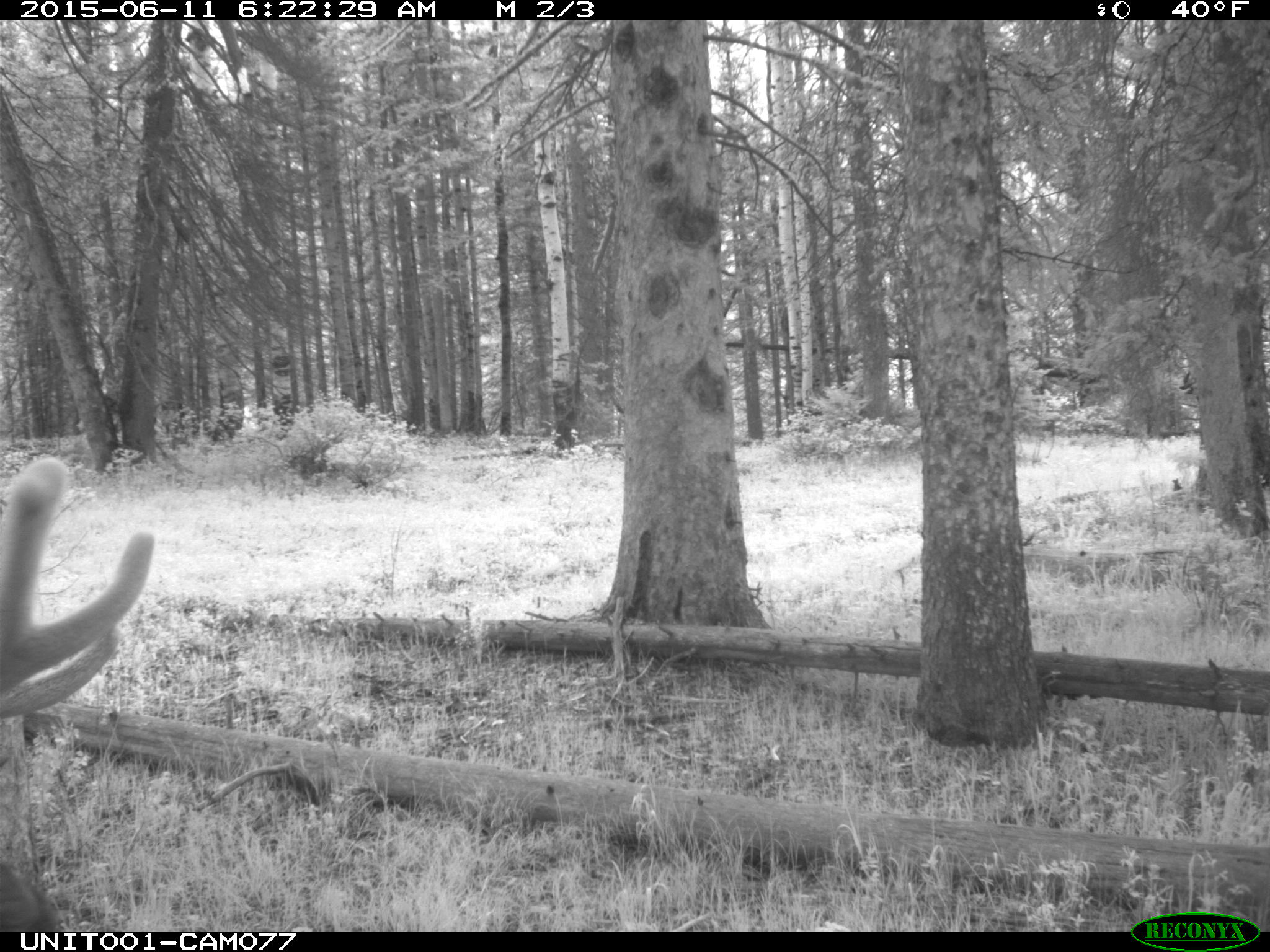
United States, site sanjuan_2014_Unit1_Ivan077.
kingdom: Animalia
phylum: Chordata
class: Mammalia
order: Artiodactyla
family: Cervidae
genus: Cervus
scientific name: Cervus elaphus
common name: red deer